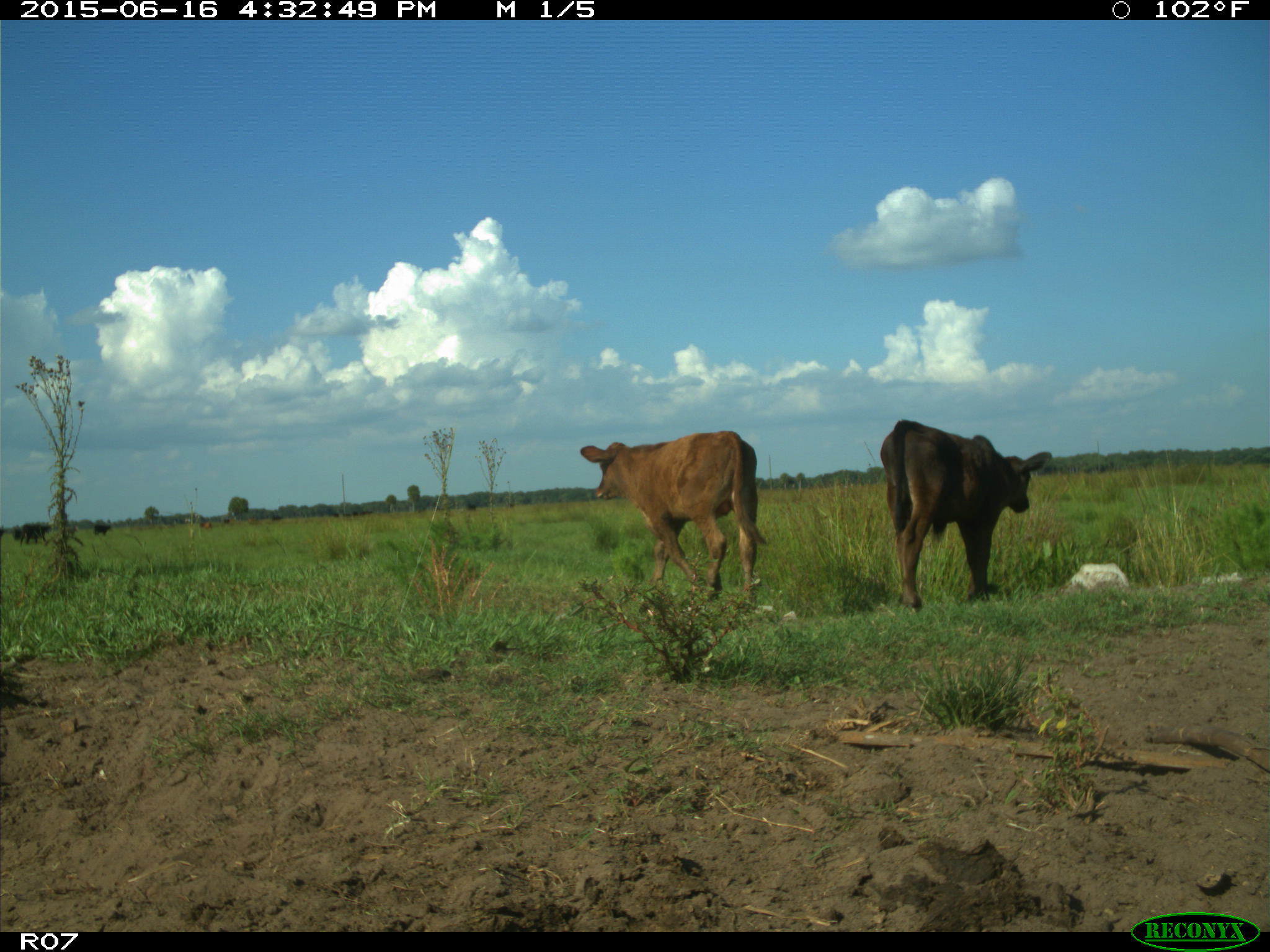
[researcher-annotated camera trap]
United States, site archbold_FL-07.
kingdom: Animalia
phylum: Chordata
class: Mammalia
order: Artiodactyla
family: Bovidae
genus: Bos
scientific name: Bos taurus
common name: domestic cow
Bos taurus (domestic cow).